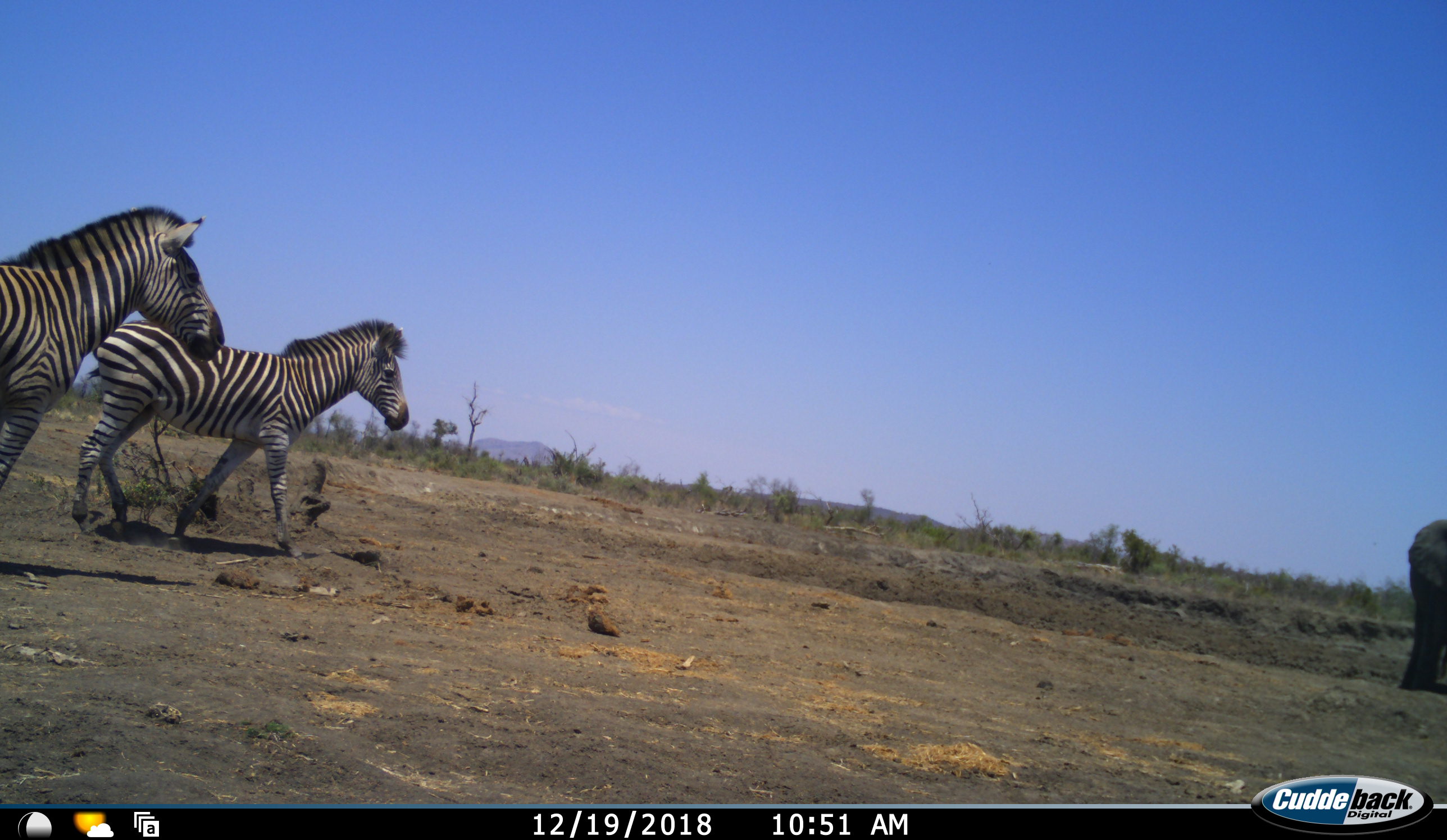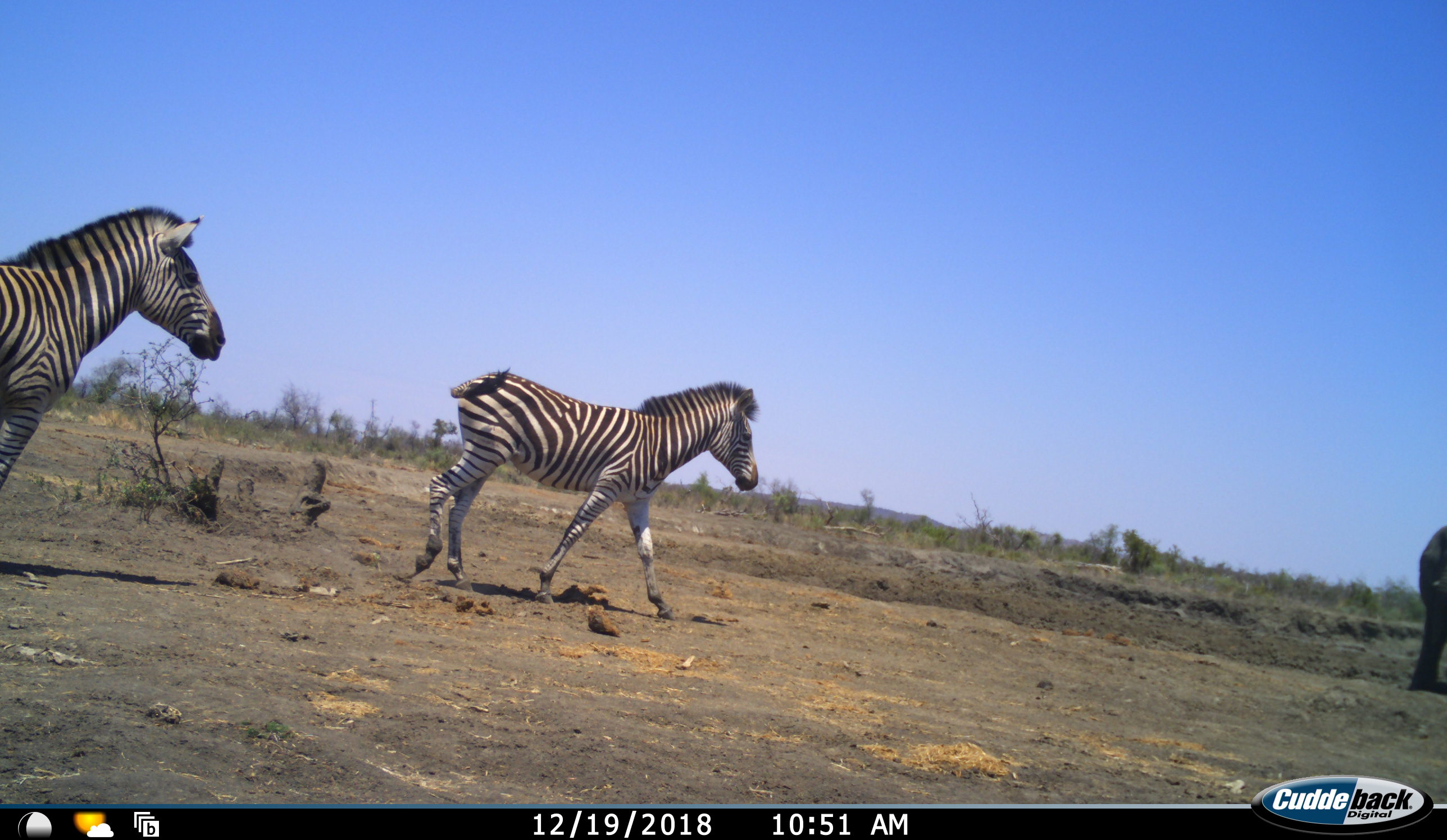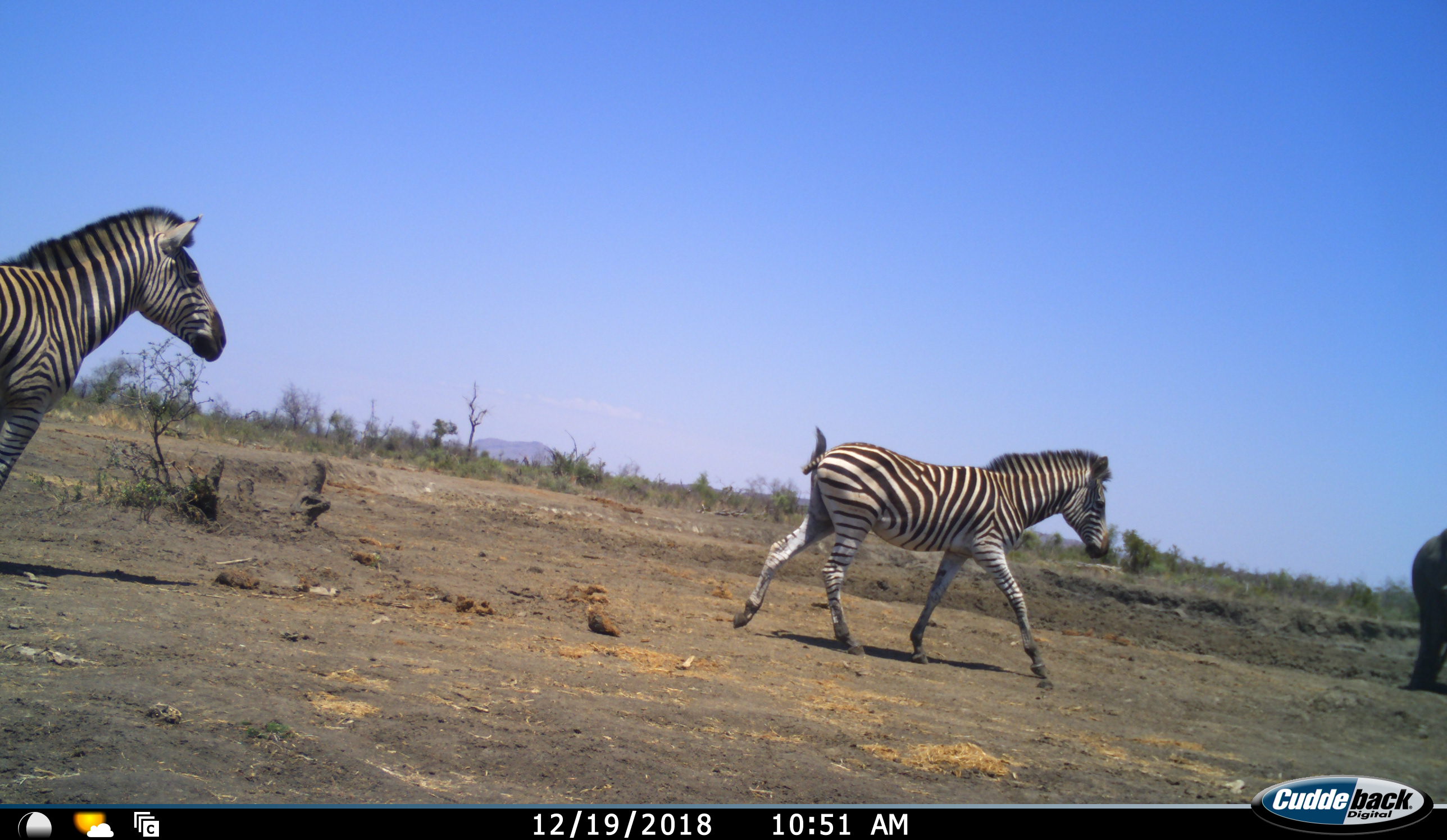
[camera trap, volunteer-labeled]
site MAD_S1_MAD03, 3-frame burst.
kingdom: Animalia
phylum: Chordata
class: Mammalia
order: Proboscidea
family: Elephantidae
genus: Loxodonta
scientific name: Loxodonta africana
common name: african bush elephant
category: elephant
Elephant (african bush elephant) (Loxodonta africana), count 1. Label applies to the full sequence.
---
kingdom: Animalia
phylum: Chordata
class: Mammalia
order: Perissodactyla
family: Equidae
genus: Equus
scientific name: Equus quagga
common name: plains zebra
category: zebraplains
Zebraplains (plains zebra) (Equus quagga), count 2. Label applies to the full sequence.